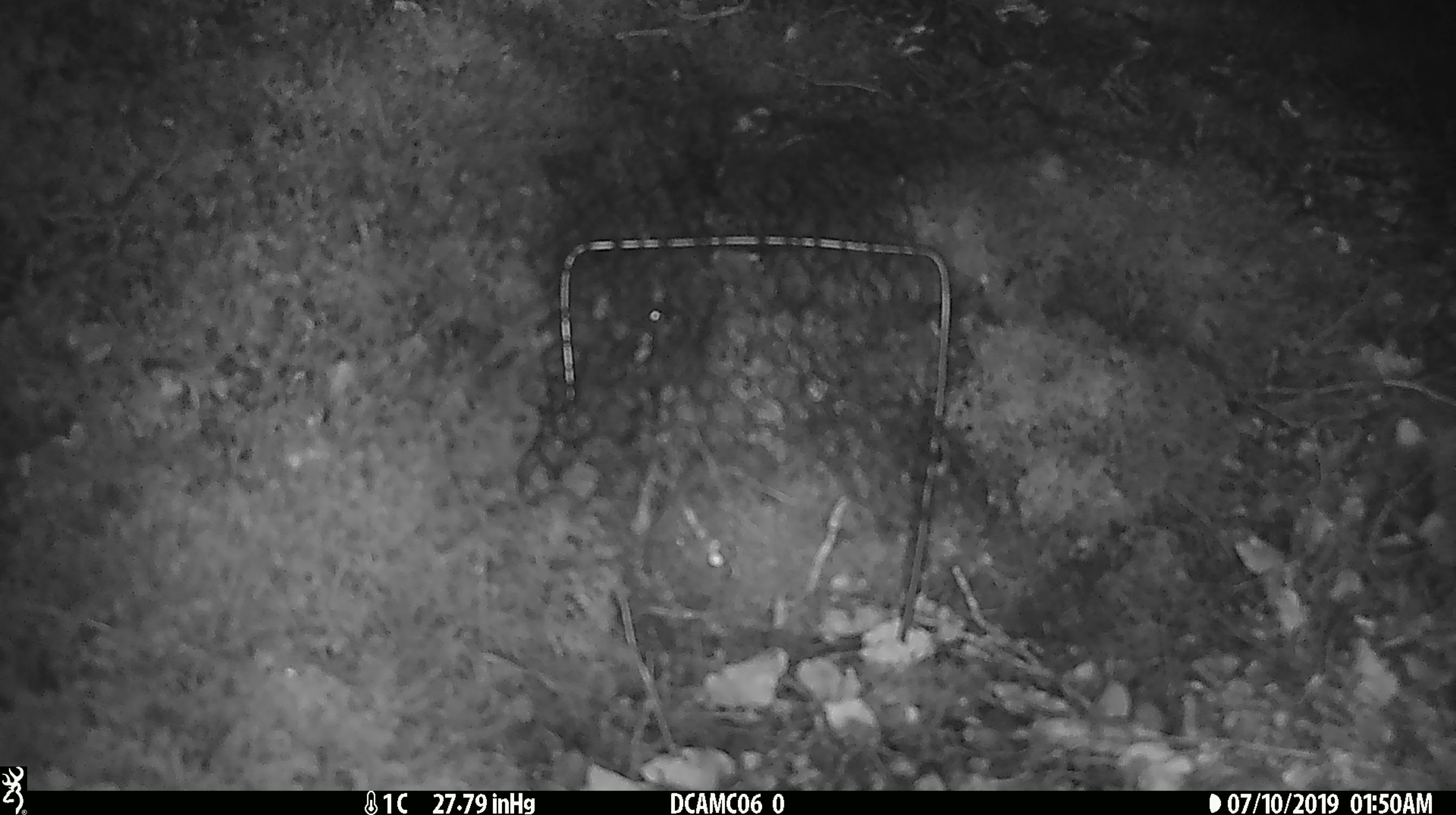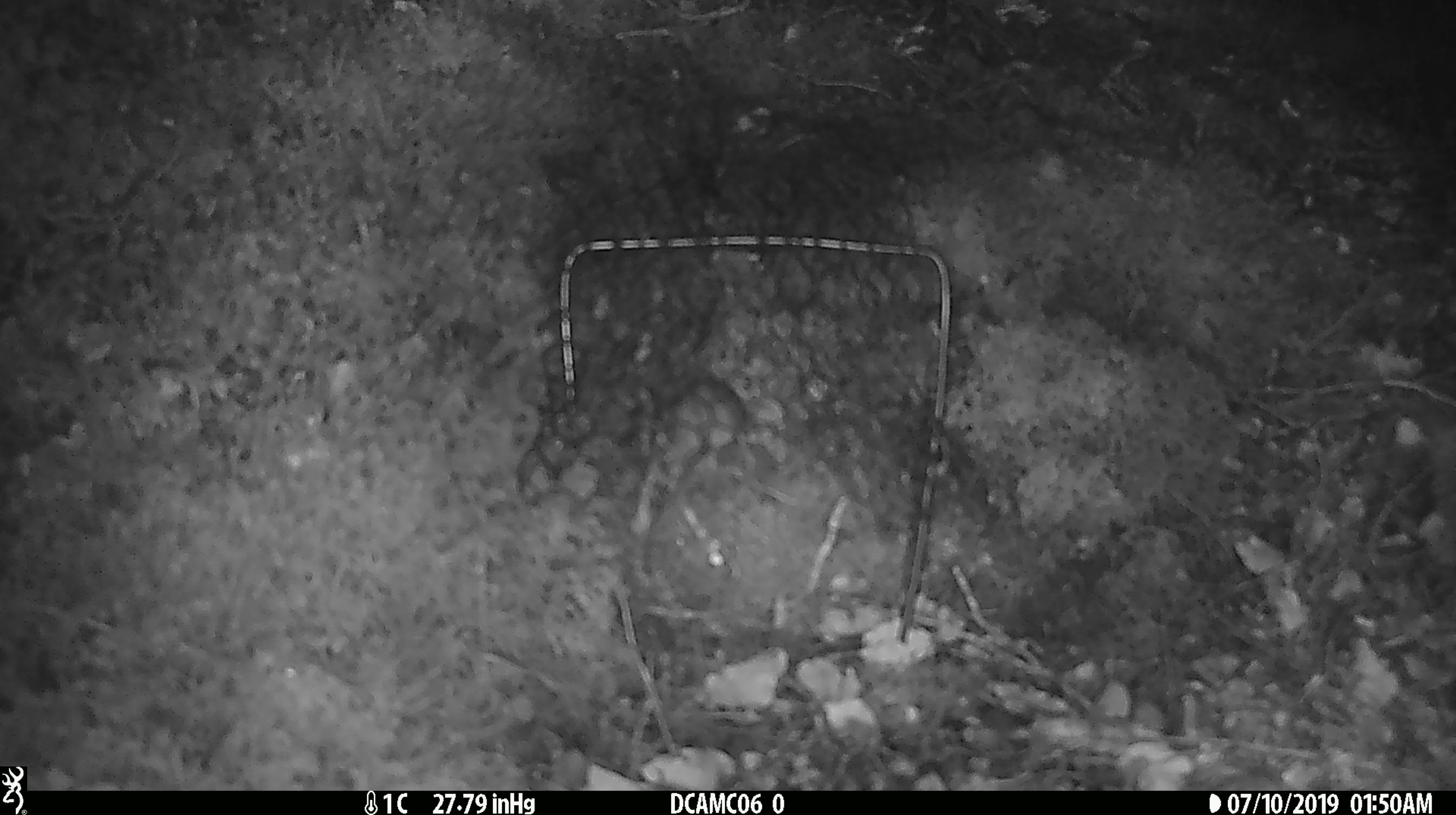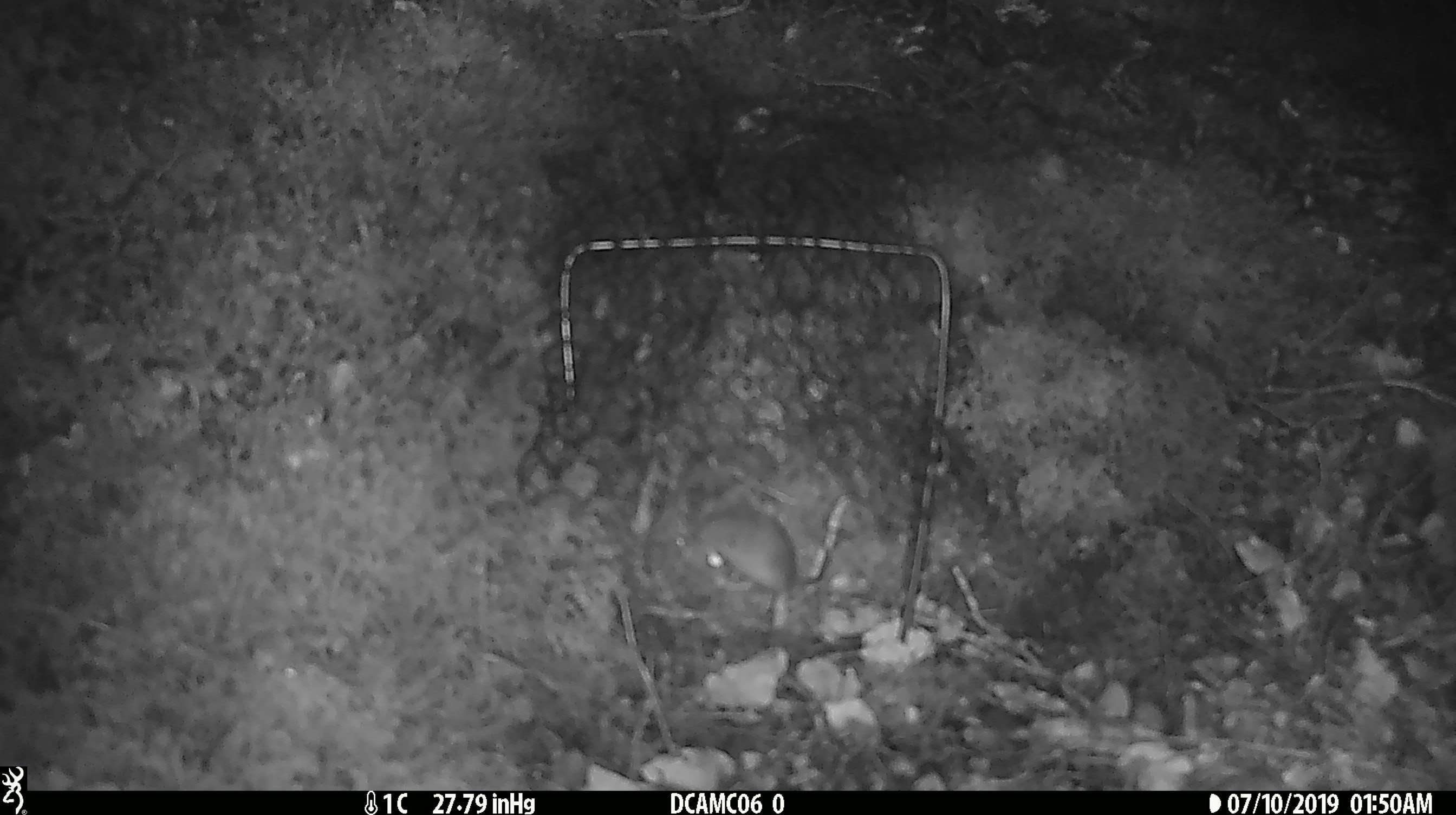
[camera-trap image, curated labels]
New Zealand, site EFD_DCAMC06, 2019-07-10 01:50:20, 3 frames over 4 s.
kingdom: Animalia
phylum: Chordata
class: Mammalia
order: Rodentia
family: Muridae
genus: Mus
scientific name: Mus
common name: mouse